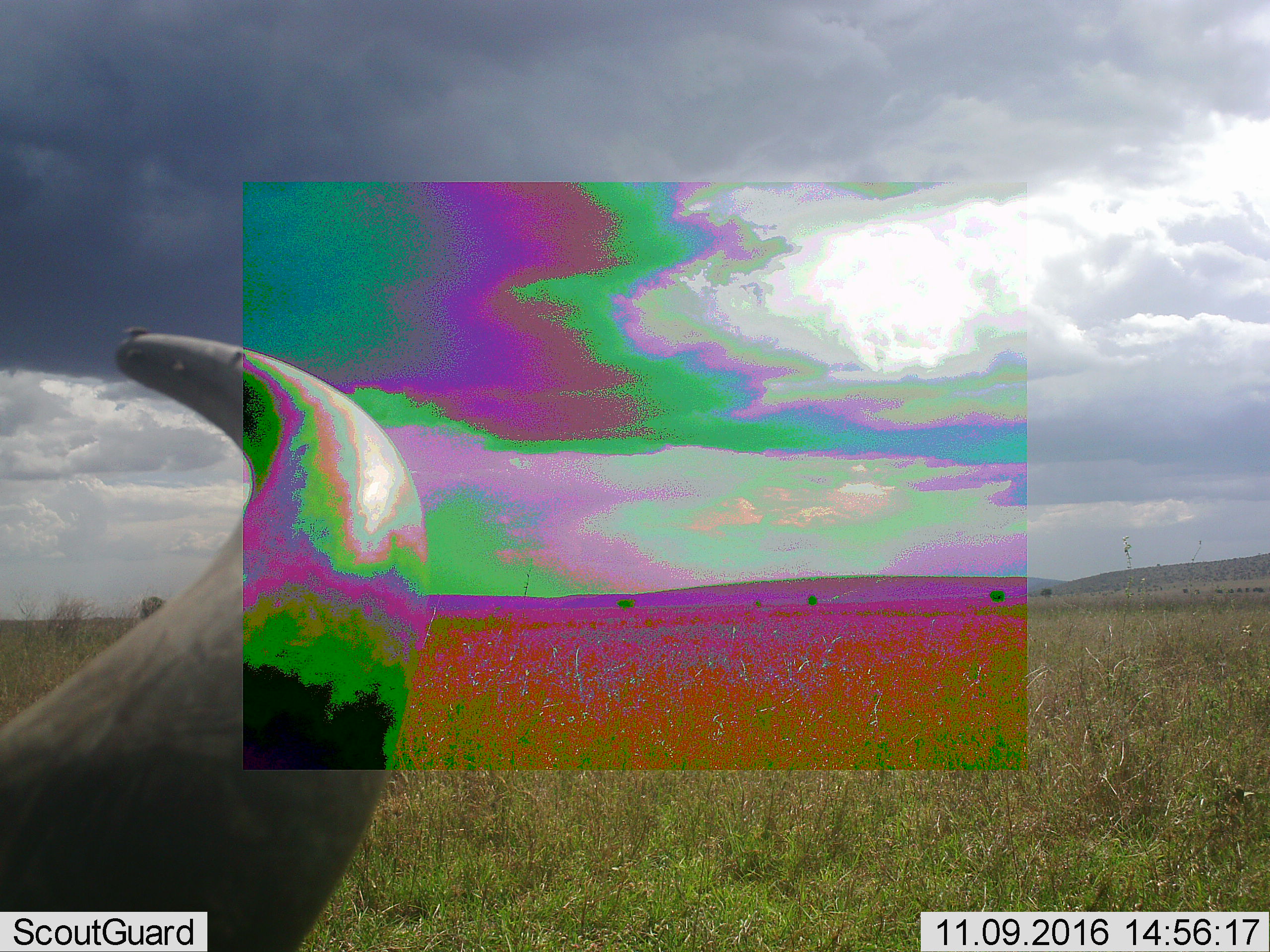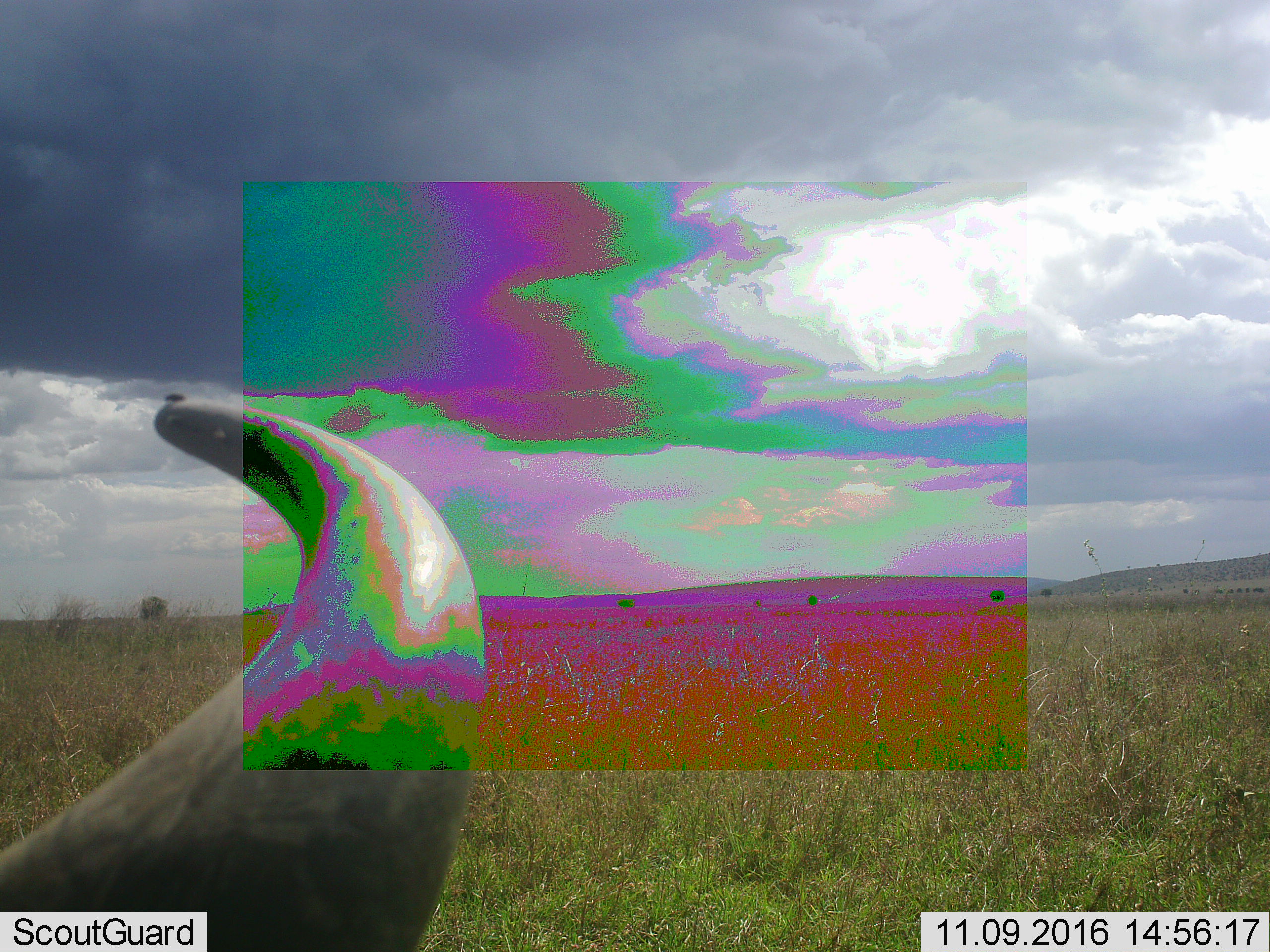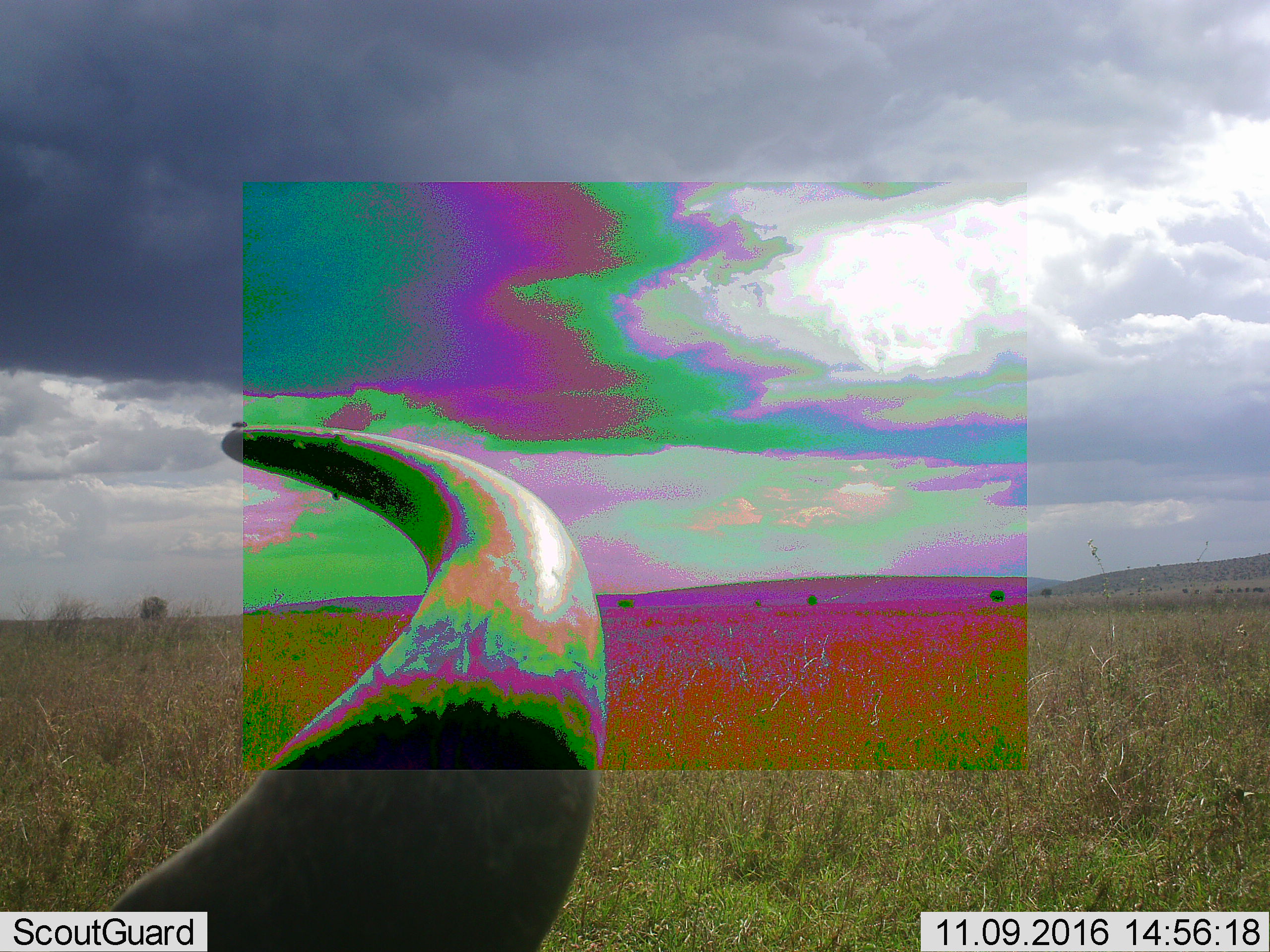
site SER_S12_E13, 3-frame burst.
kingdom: Animalia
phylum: Chordata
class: Mammalia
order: Artiodactyla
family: Bovidae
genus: Syncerus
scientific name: Syncerus caffer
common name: african buffalo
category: buffalo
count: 1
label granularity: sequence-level